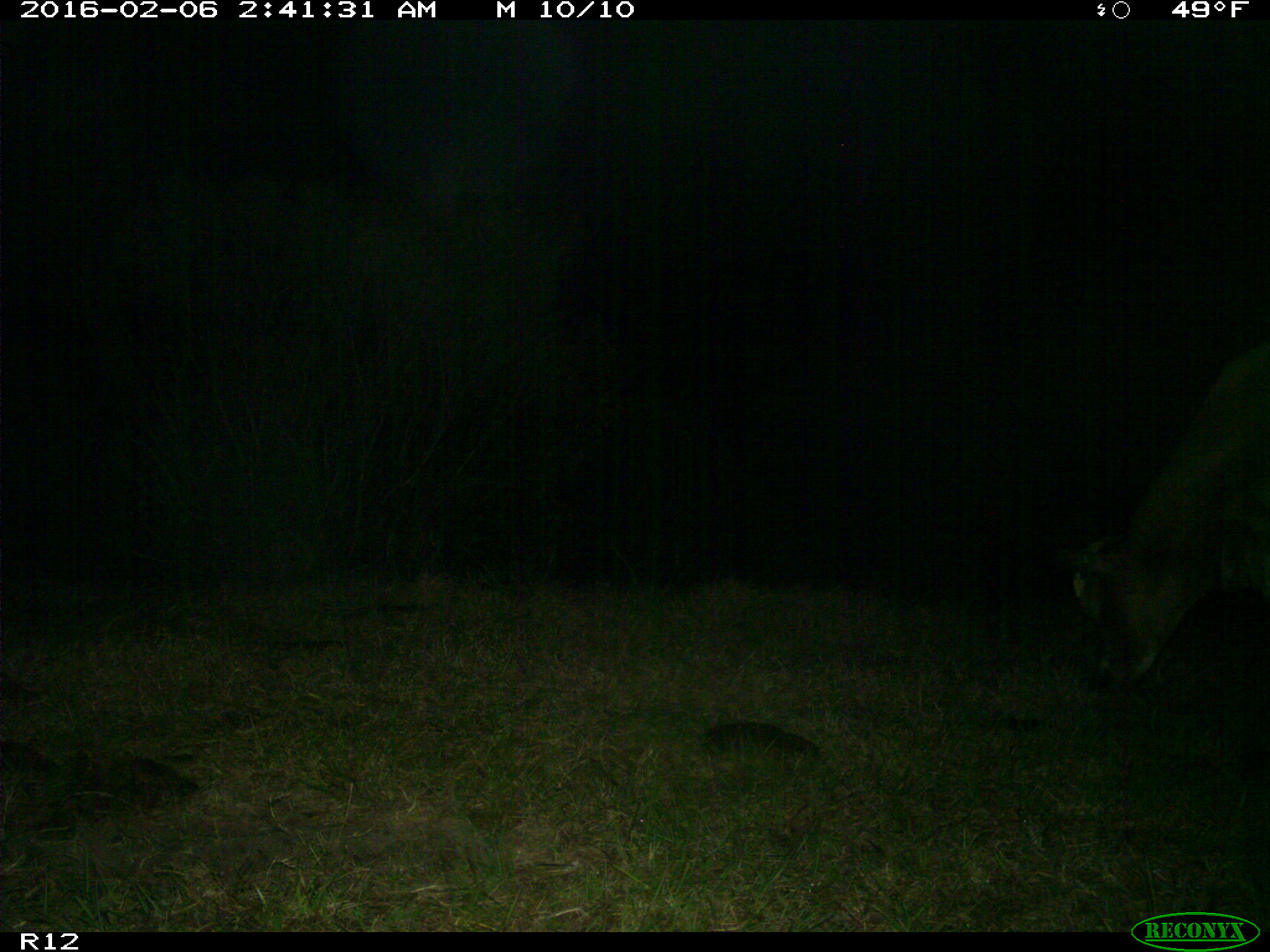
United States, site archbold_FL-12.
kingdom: Animalia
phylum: Chordata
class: Mammalia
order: Artiodactyla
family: Bovidae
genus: Bos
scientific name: Bos taurus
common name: domestic cow